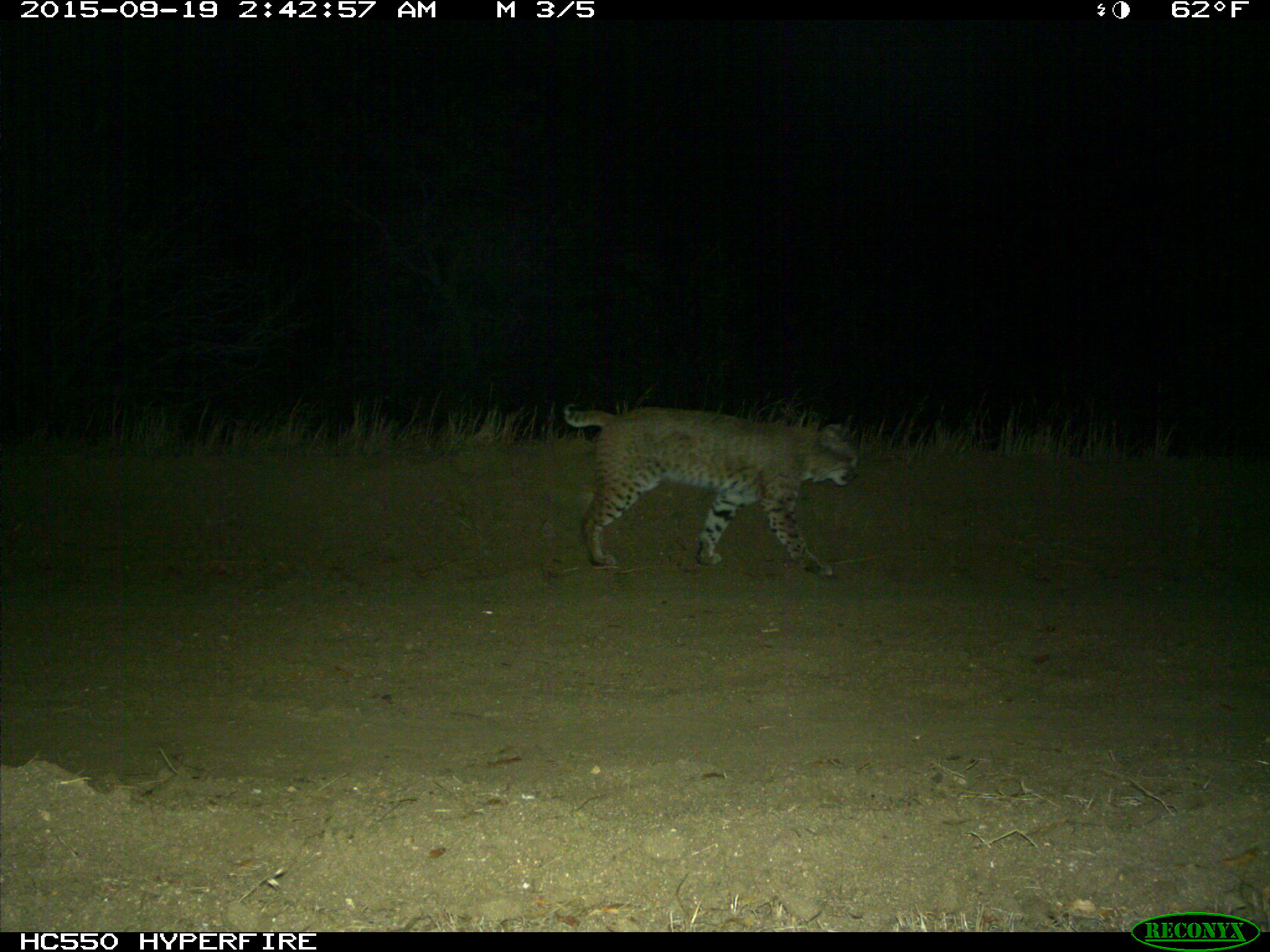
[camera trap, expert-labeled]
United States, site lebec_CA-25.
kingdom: Animalia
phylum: Chordata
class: Mammalia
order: Carnivora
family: Felidae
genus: Lynx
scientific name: Lynx rufus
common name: bobcat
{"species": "Lynx rufus (bobcat)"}